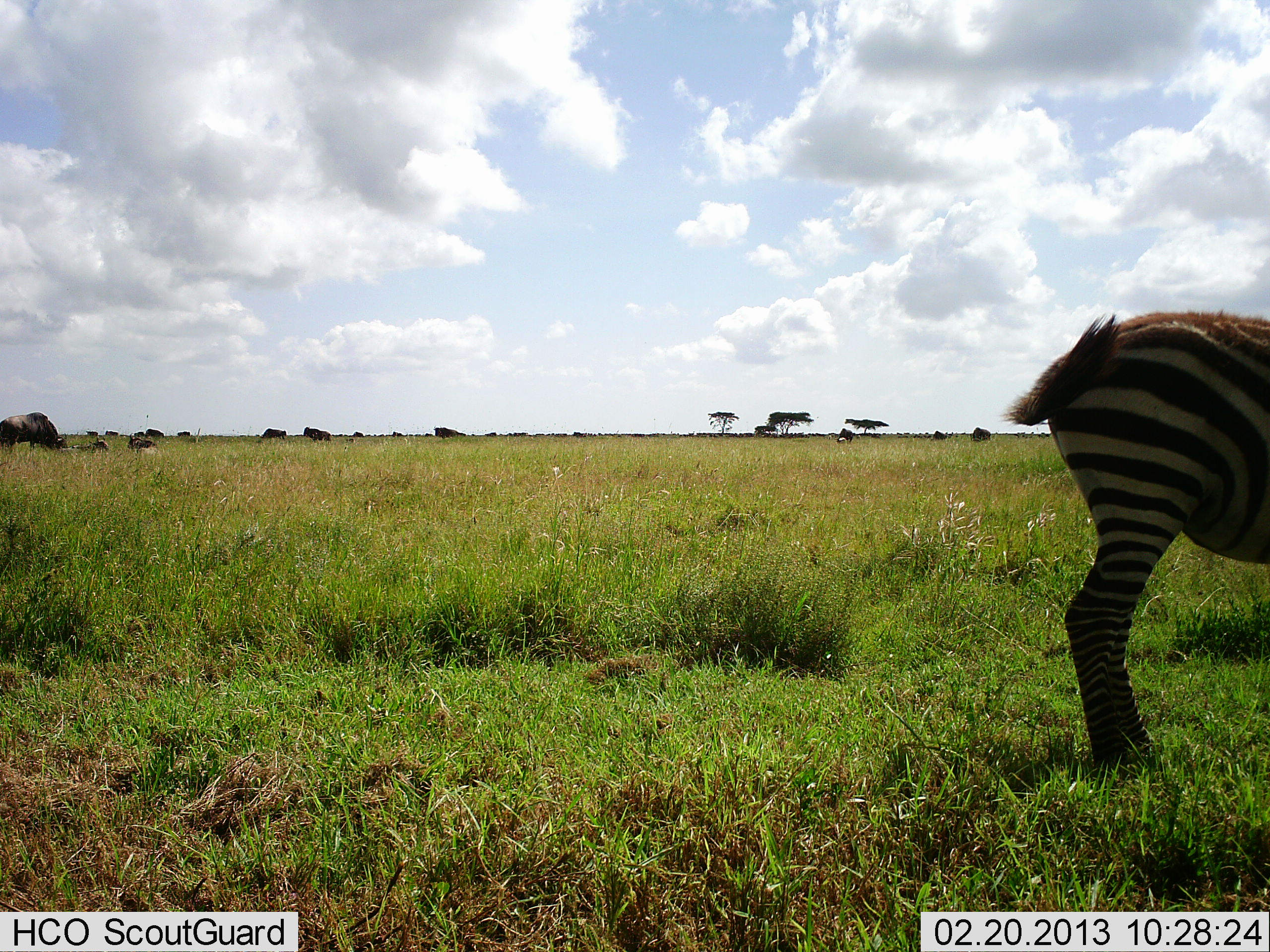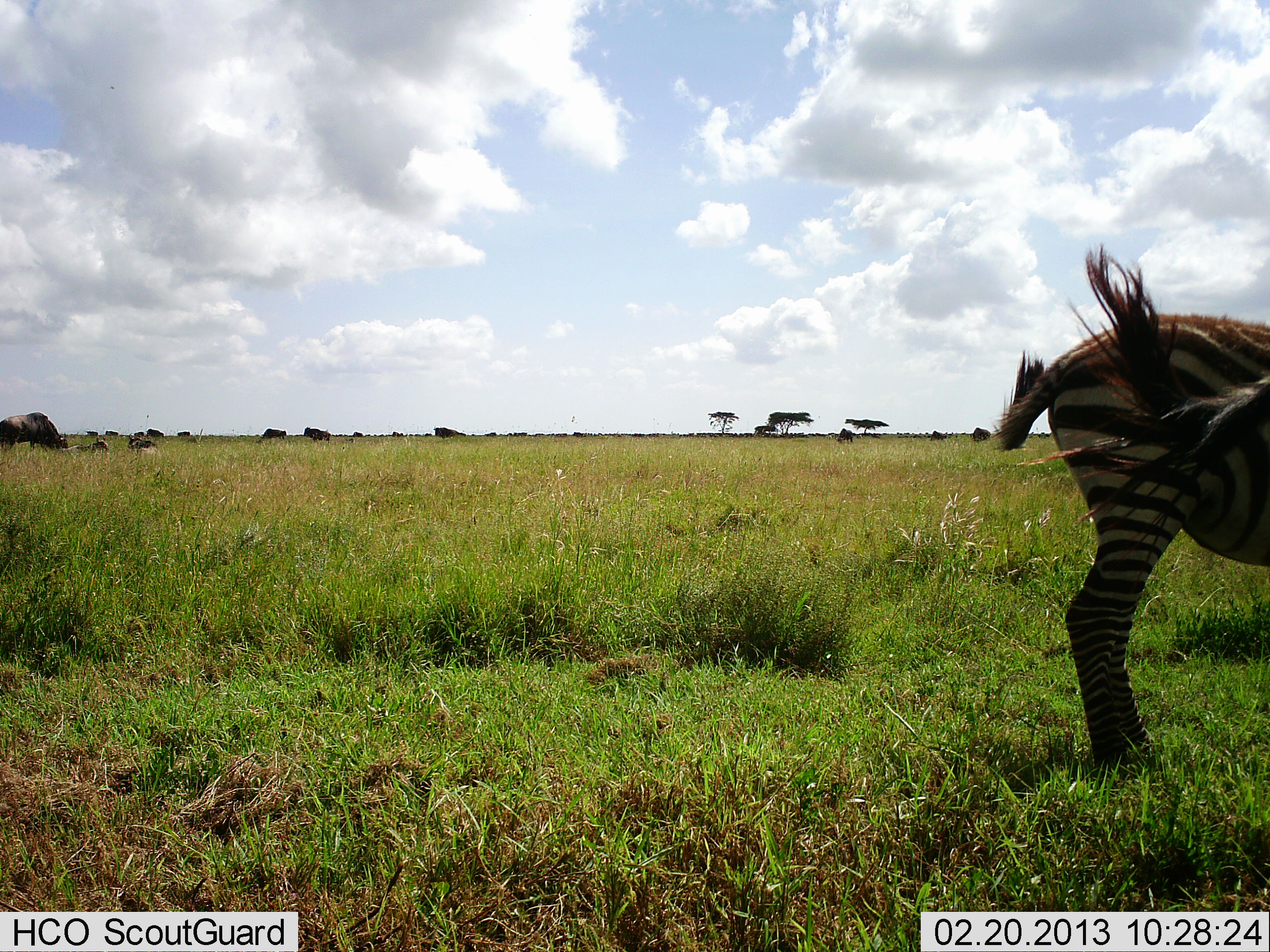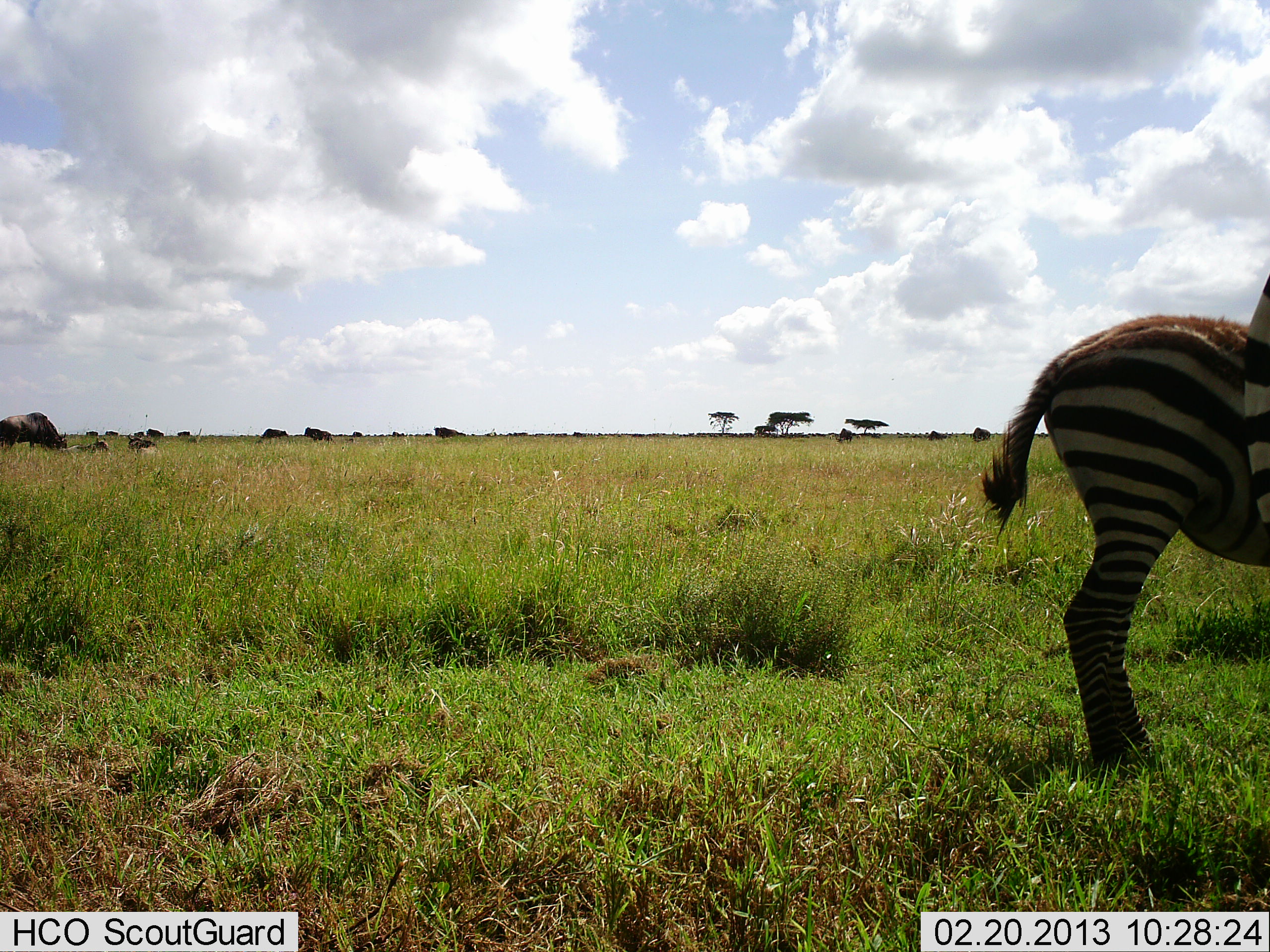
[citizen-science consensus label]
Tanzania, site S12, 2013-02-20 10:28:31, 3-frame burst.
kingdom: Animalia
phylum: Chordata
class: Mammalia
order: Artiodactyla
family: Bovidae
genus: Connochaetes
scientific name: Connochaetes taurinus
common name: blue wildebeest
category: wildebeest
Wildebeest (blue wildebeest) (Connochaetes taurinus), count 8. Behavior (volunteer vote fractions): standing 50%, resting 29%, moving 4%, interacting 0%. Young present (vote fraction): 0%. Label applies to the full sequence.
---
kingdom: Animalia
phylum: Chordata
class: Mammalia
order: Perissodactyla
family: Equidae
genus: Equus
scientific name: Equus quagga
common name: plains zebra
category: zebra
Zebra (plains zebra) (Equus quagga), count 2. Behavior (volunteer vote fractions): standing 98%, resting 2%, moving 4%, interacting 0%. Young present (vote fraction): 0%. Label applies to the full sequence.